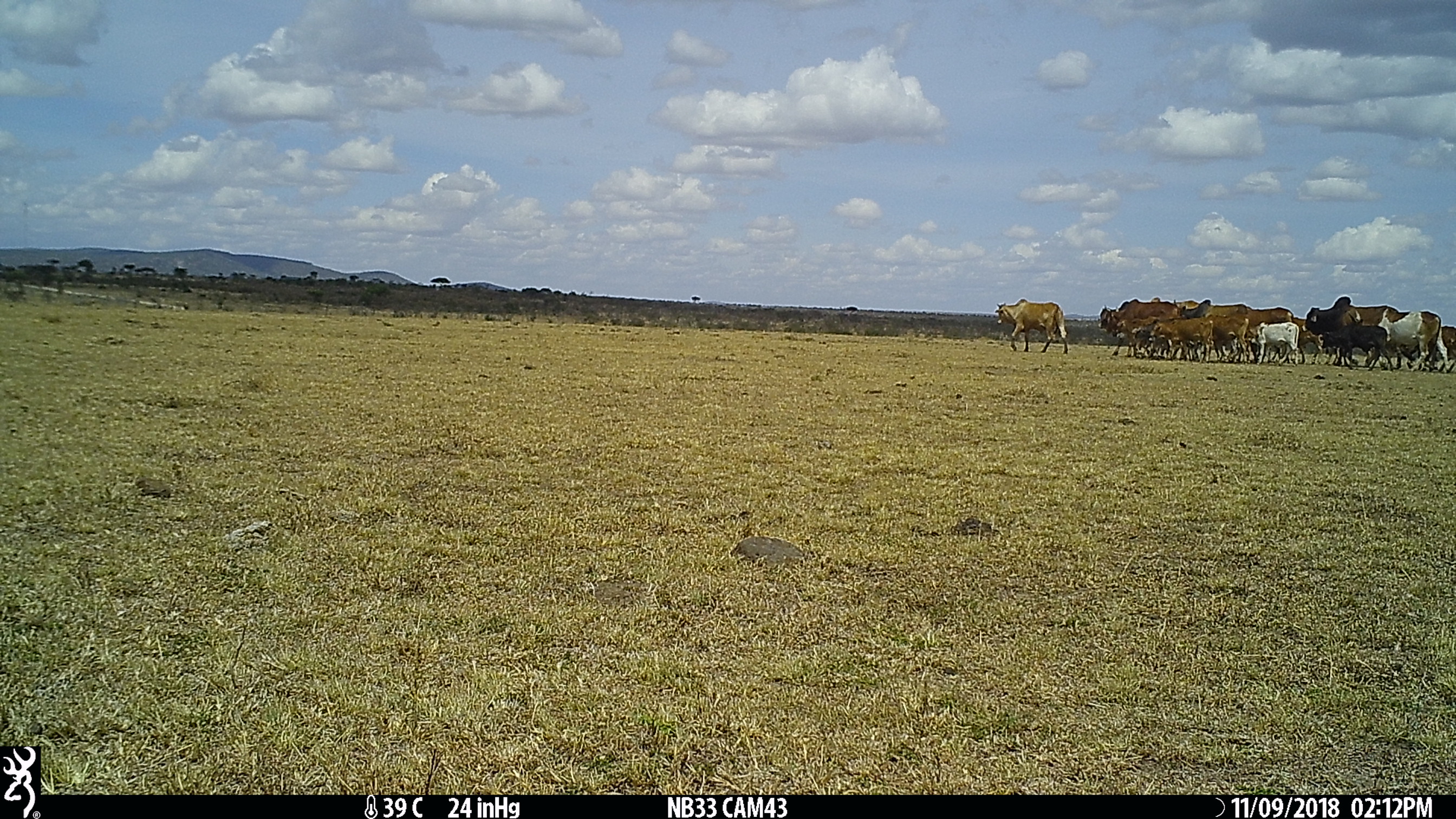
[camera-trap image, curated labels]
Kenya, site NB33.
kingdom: Animalia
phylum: Chordata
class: Mammalia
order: Artiodactyla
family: Bovidae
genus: Bos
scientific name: Bos taurus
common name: cattle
Cattle (Bos taurus).